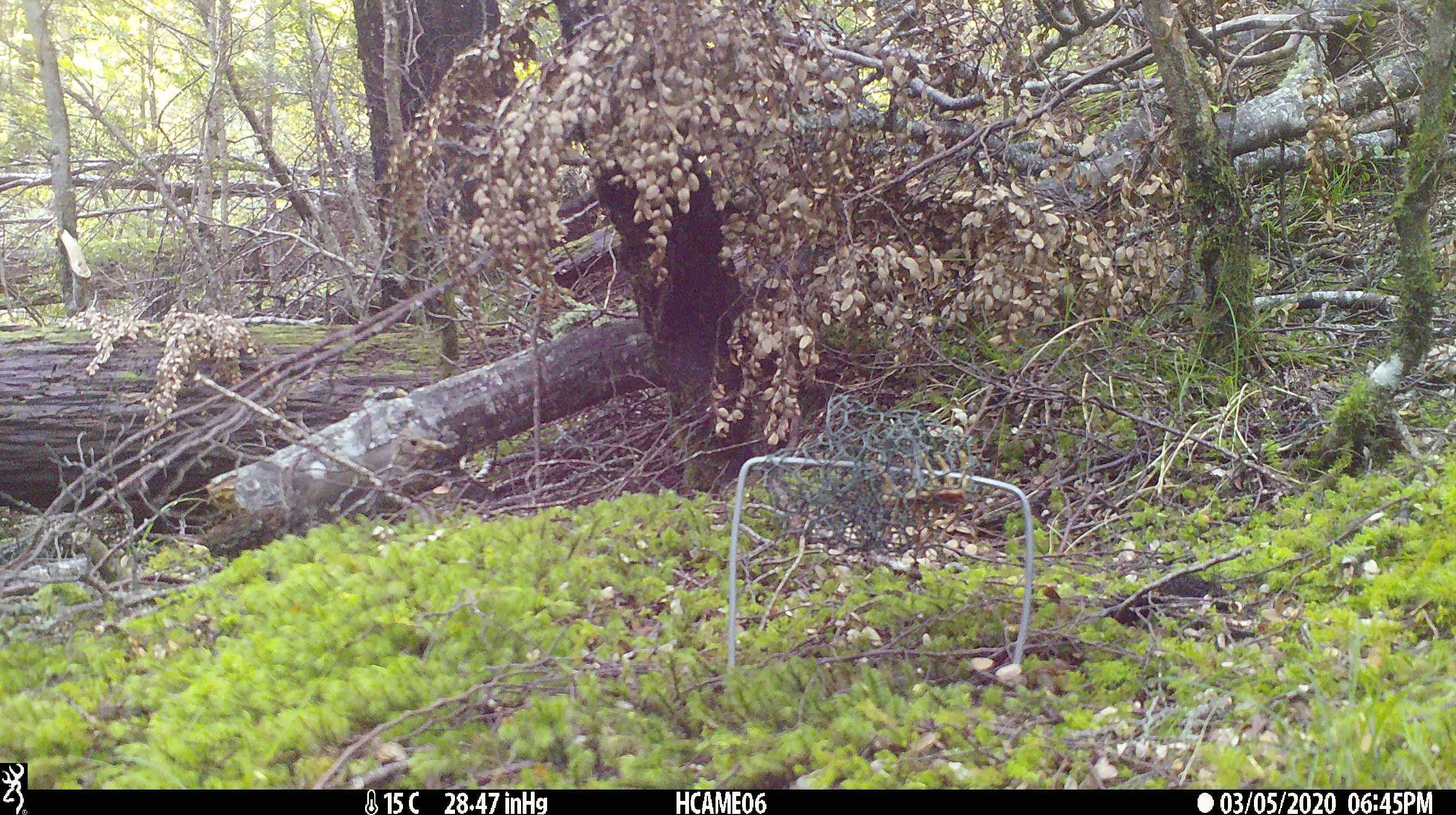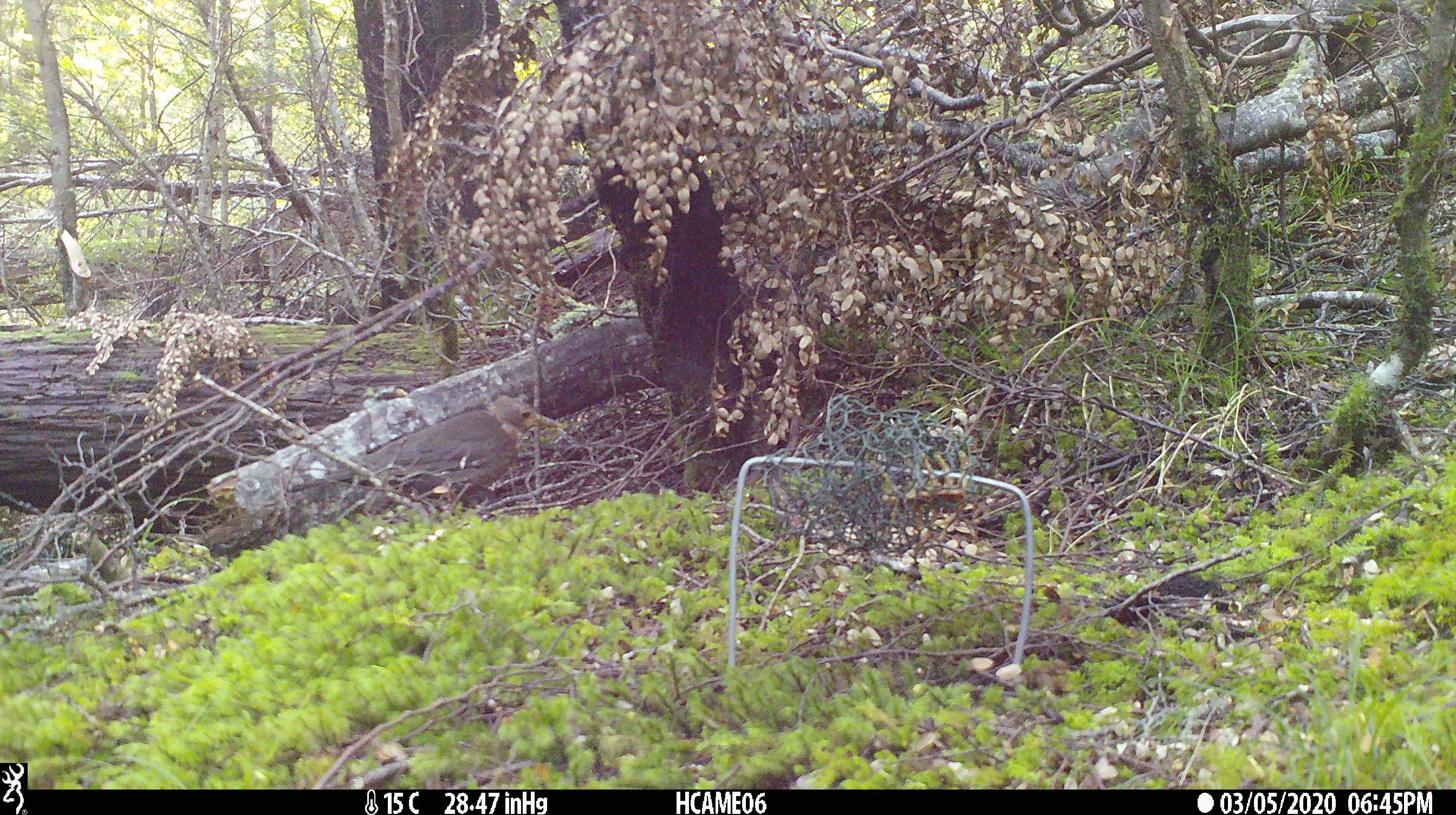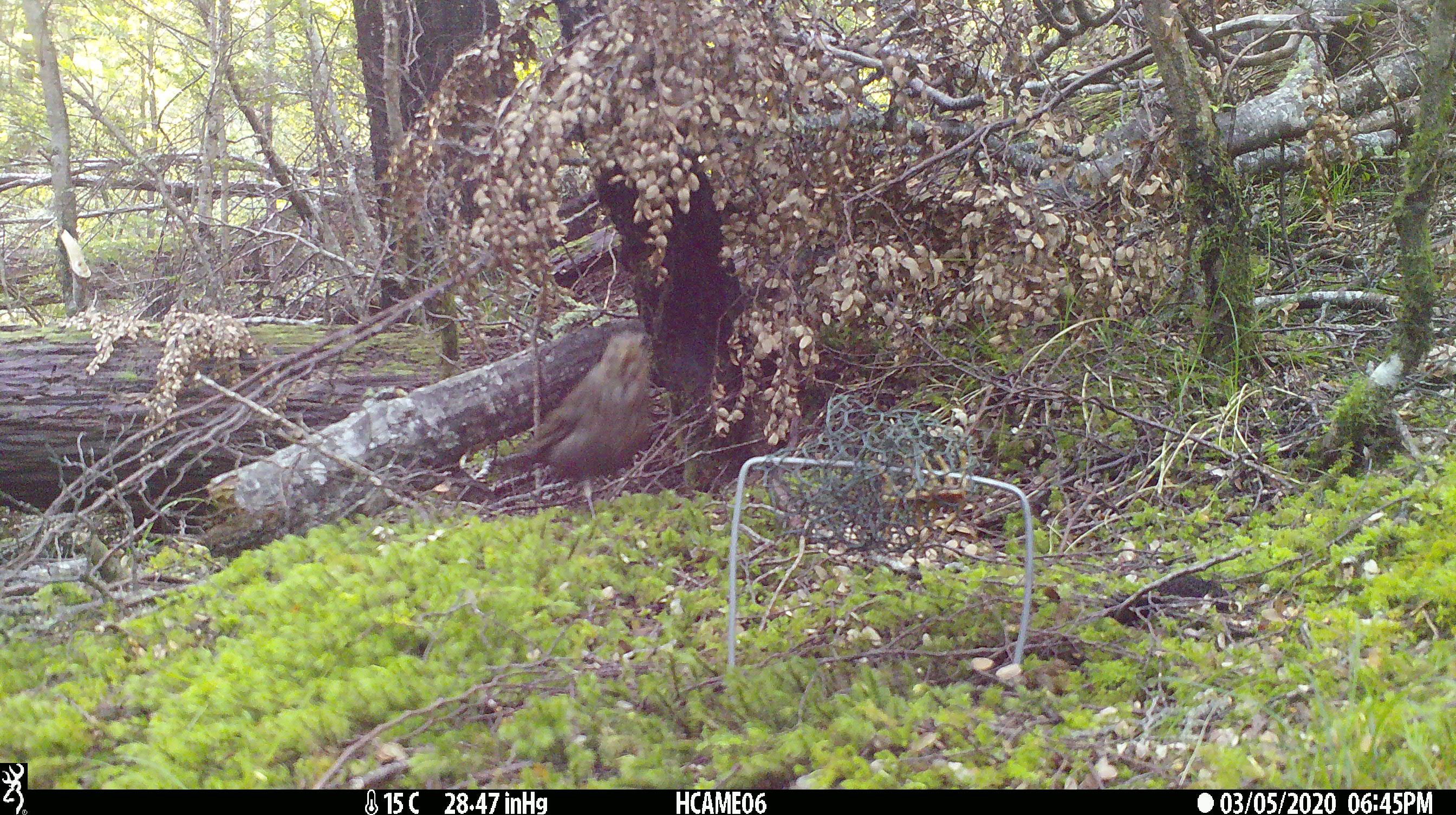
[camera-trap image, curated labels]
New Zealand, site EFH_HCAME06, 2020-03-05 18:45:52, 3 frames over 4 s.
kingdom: Animalia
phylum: Chordata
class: Aves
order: Passeriformes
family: Turdidae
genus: Turdus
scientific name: Turdus merula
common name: eurasian blackbird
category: blackbird